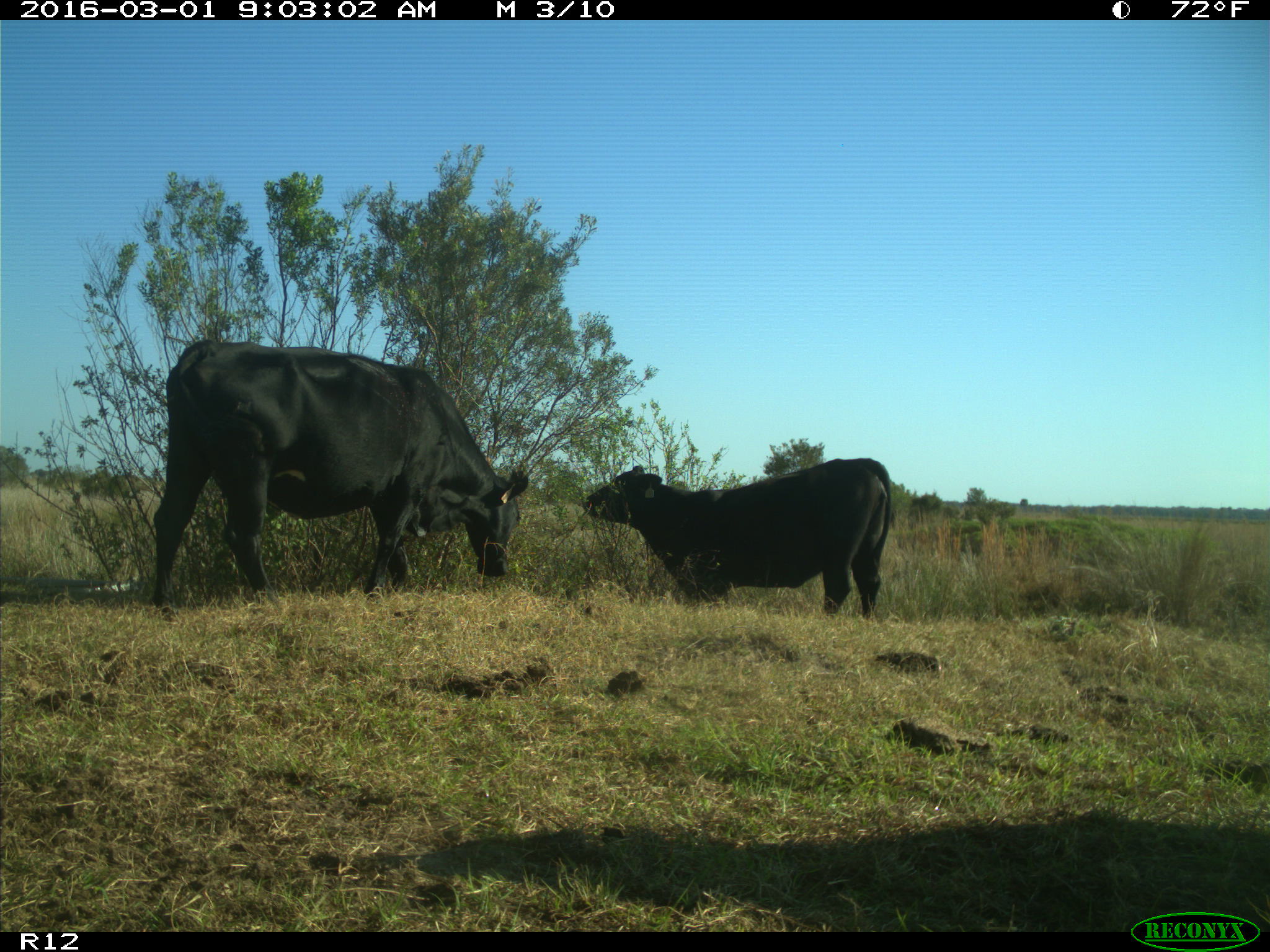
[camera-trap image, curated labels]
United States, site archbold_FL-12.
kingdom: Animalia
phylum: Chordata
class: Mammalia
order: Artiodactyla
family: Bovidae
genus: Bos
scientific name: Bos taurus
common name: domestic cow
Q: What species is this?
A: Bos taurus (domestic cow).